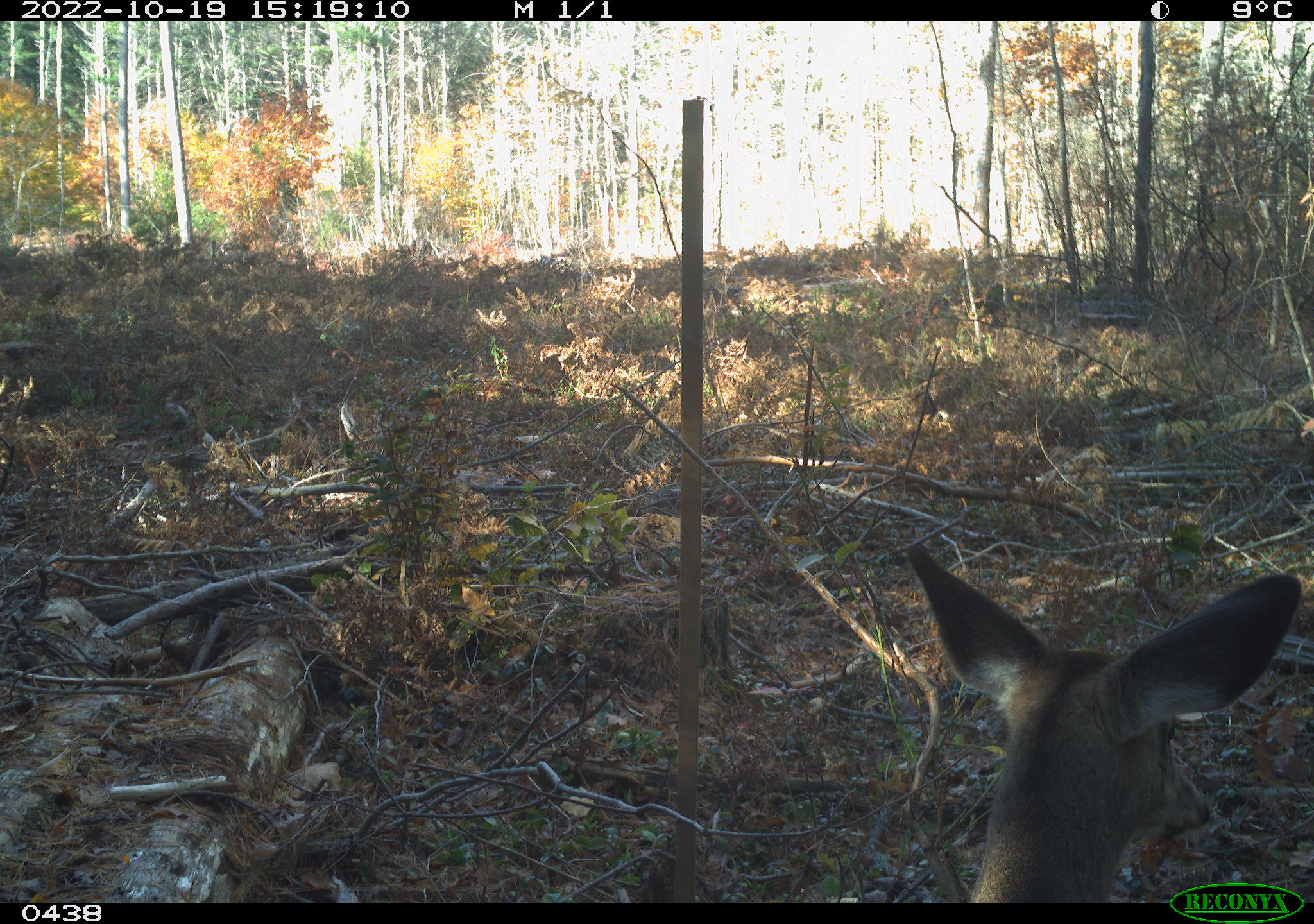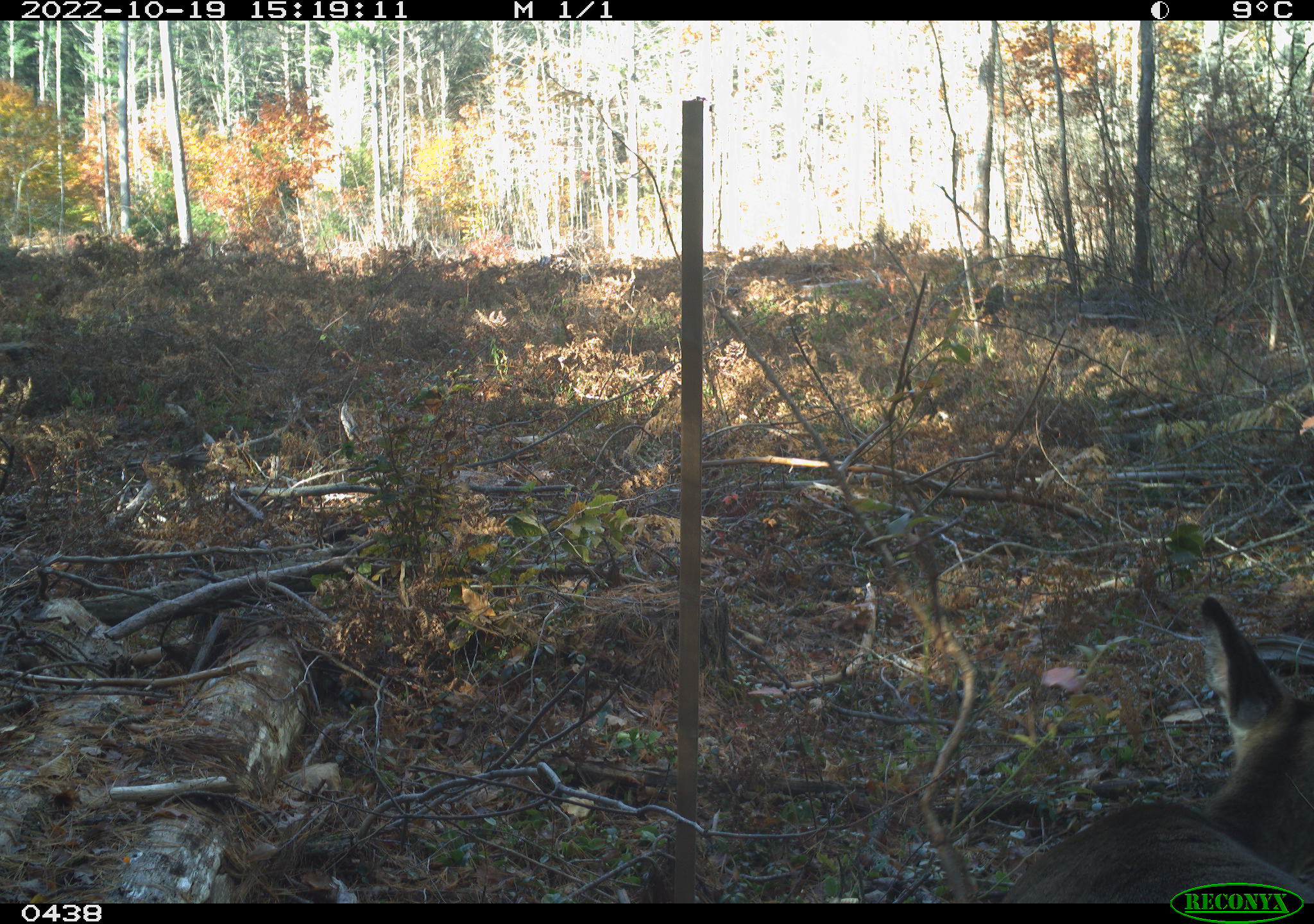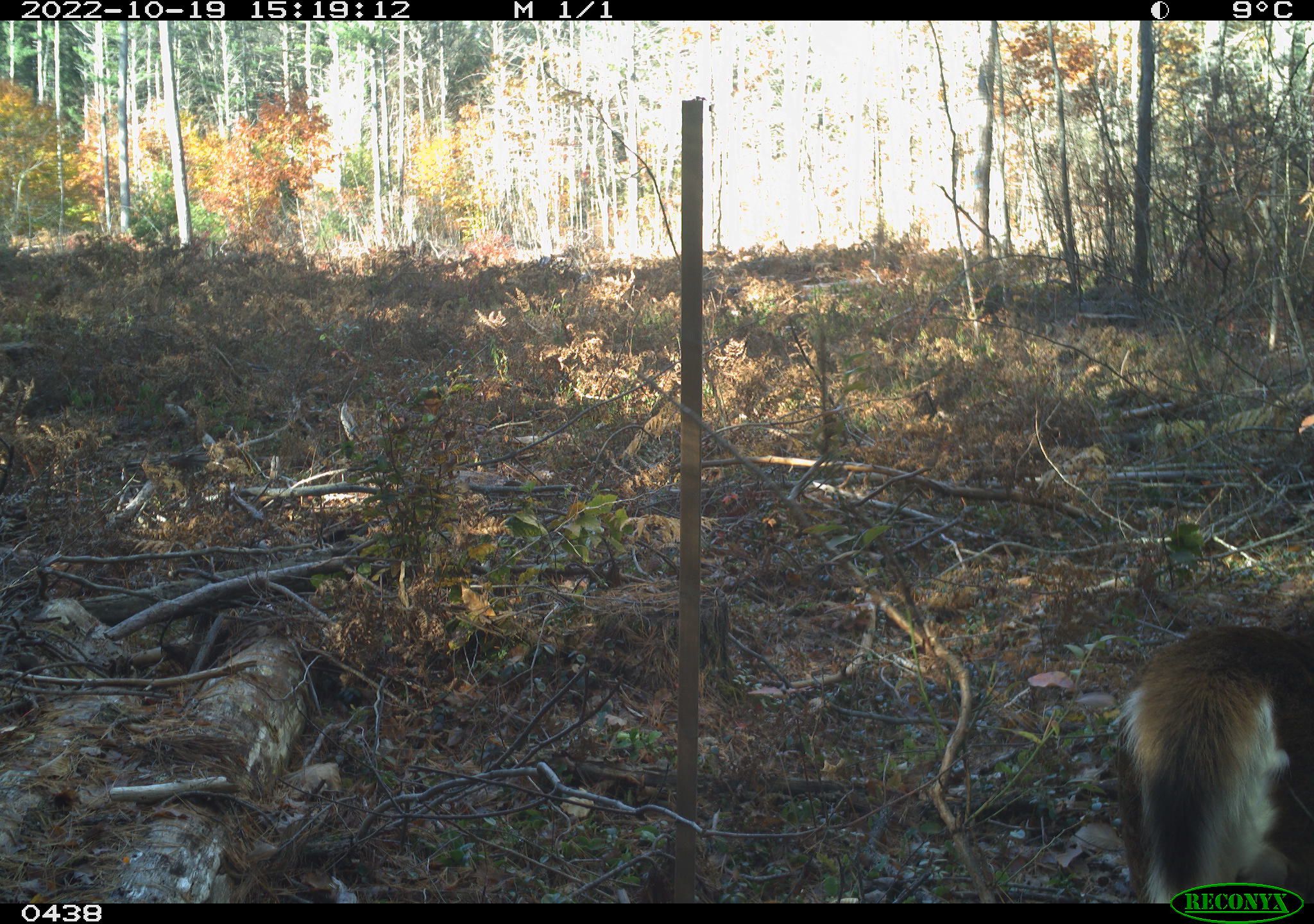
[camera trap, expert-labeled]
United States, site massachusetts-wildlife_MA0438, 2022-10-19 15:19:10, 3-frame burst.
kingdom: Animalia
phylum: Chordata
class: Mammalia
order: Artiodactyla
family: Cervidae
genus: Odocoileus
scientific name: Odocoileus virginianus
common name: white-tailed deer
White-tailed deer (Odocoileus virginianus).